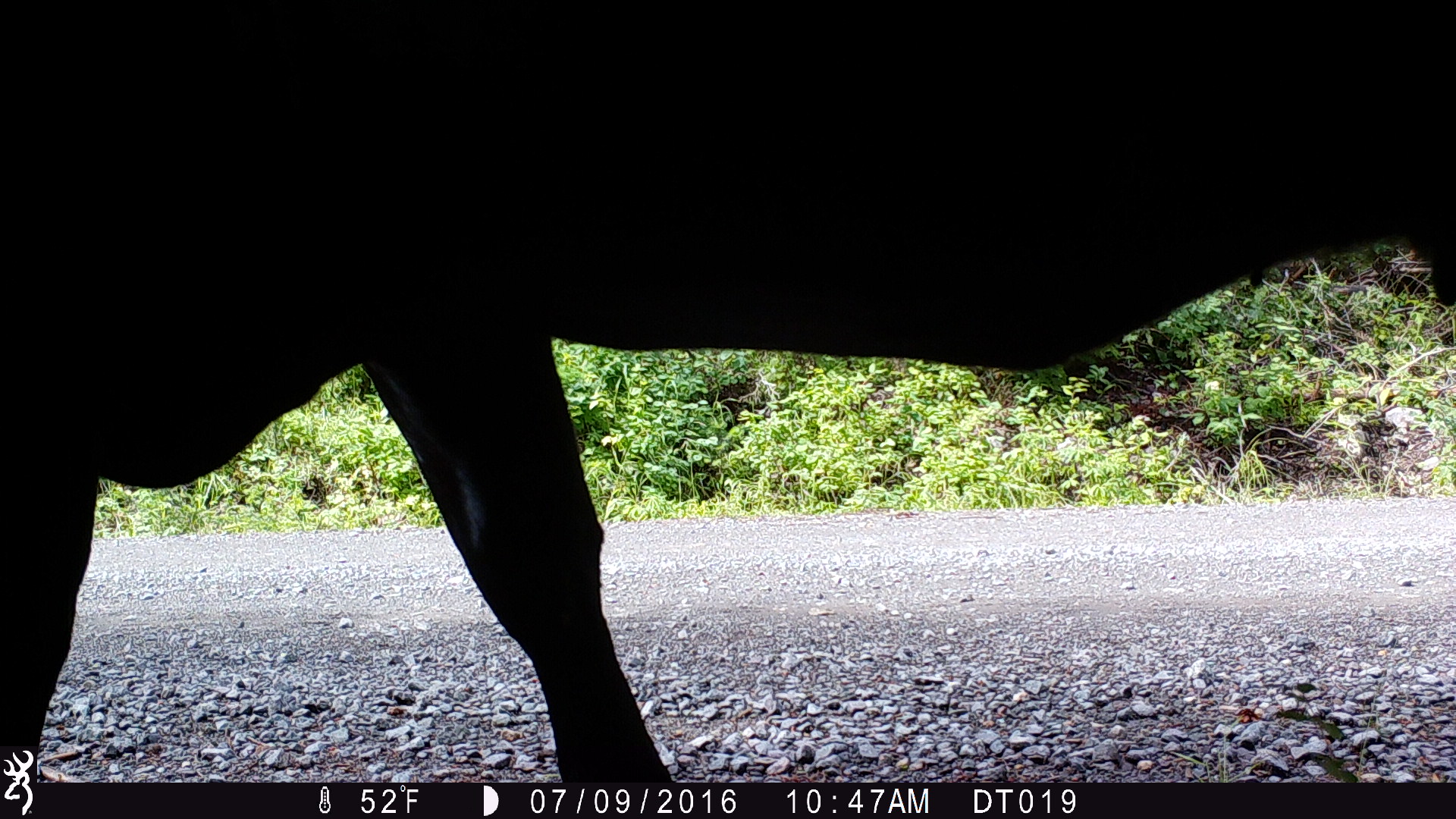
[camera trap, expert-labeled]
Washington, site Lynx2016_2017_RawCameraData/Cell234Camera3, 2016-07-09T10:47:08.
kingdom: Animalia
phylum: Chordata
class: Mammalia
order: Artiodactyla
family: Bovidae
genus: Bos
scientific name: Bos taurus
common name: domestic cattle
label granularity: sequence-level